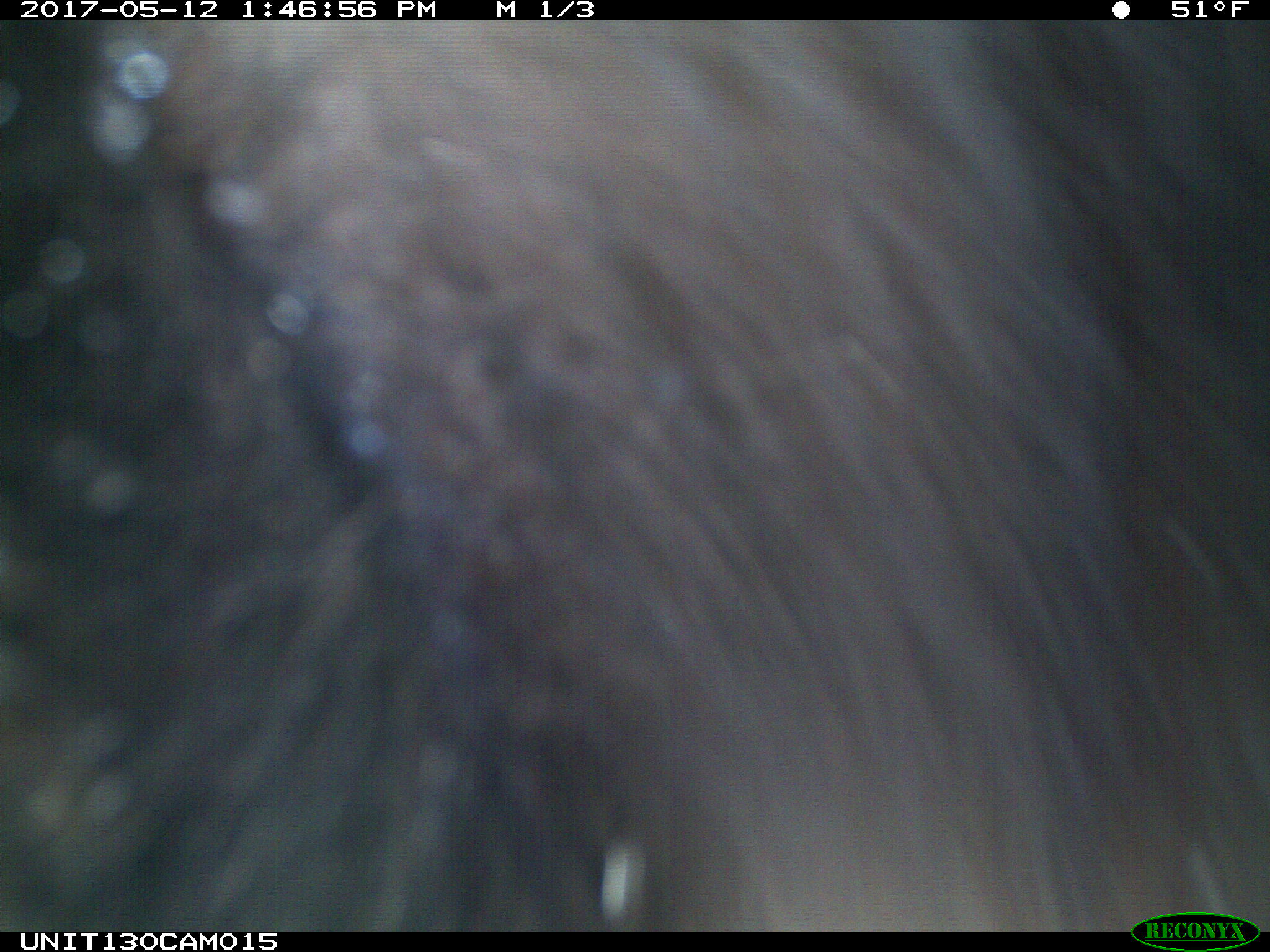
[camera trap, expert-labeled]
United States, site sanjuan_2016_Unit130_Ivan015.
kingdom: Animalia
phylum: Chordata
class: Mammalia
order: Carnivora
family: Ursidae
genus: Ursus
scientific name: Ursus americanus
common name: american black bear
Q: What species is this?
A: Ursus americanus (american black bear).